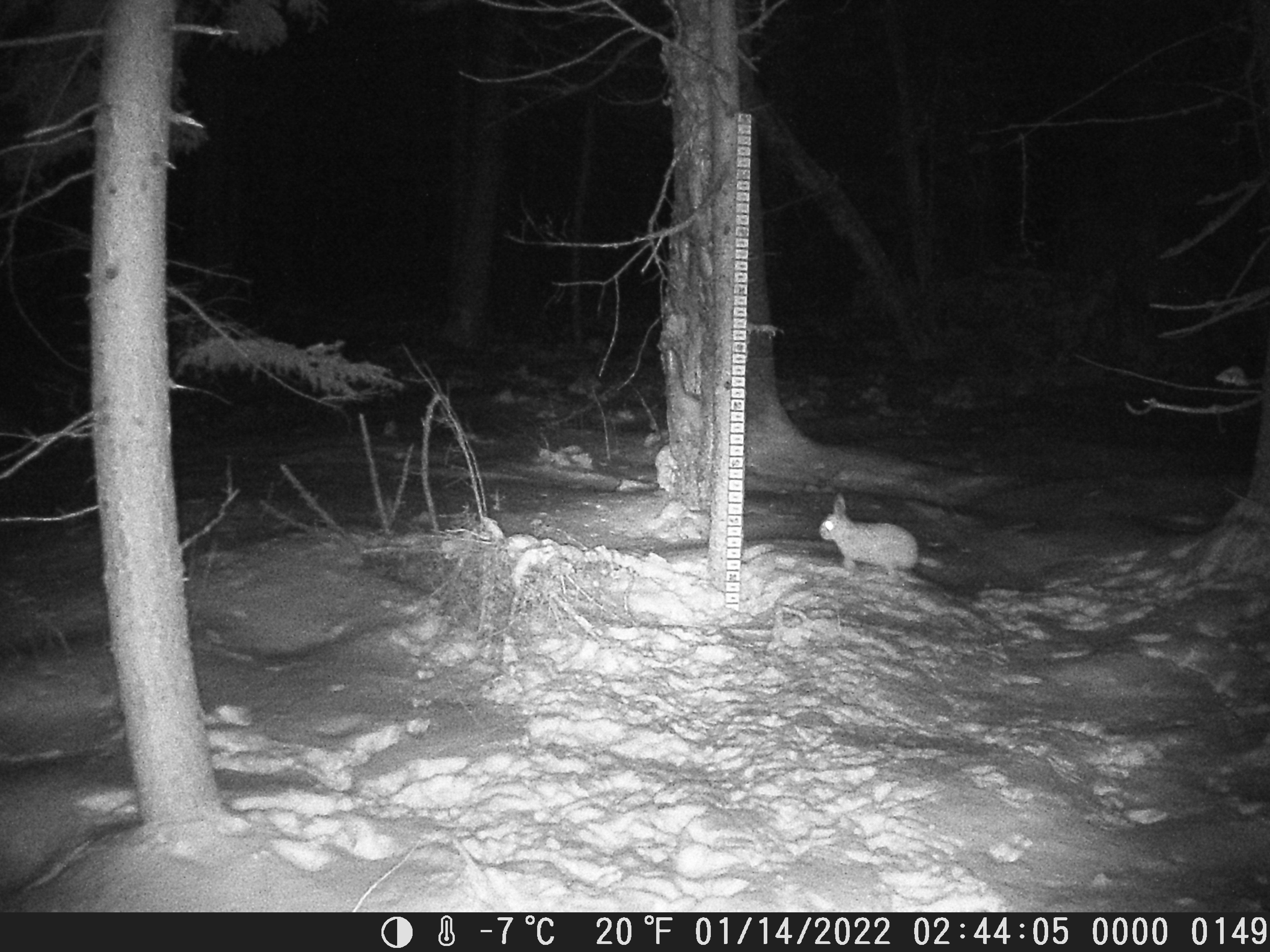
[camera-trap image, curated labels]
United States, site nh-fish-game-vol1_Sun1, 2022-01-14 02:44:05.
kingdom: Animalia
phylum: Chordata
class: Mammalia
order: Lagomorpha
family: Leporidae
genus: Lepus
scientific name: Lepus americanus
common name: snowshoe hare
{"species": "snowshoe hare (Lepus americanus)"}